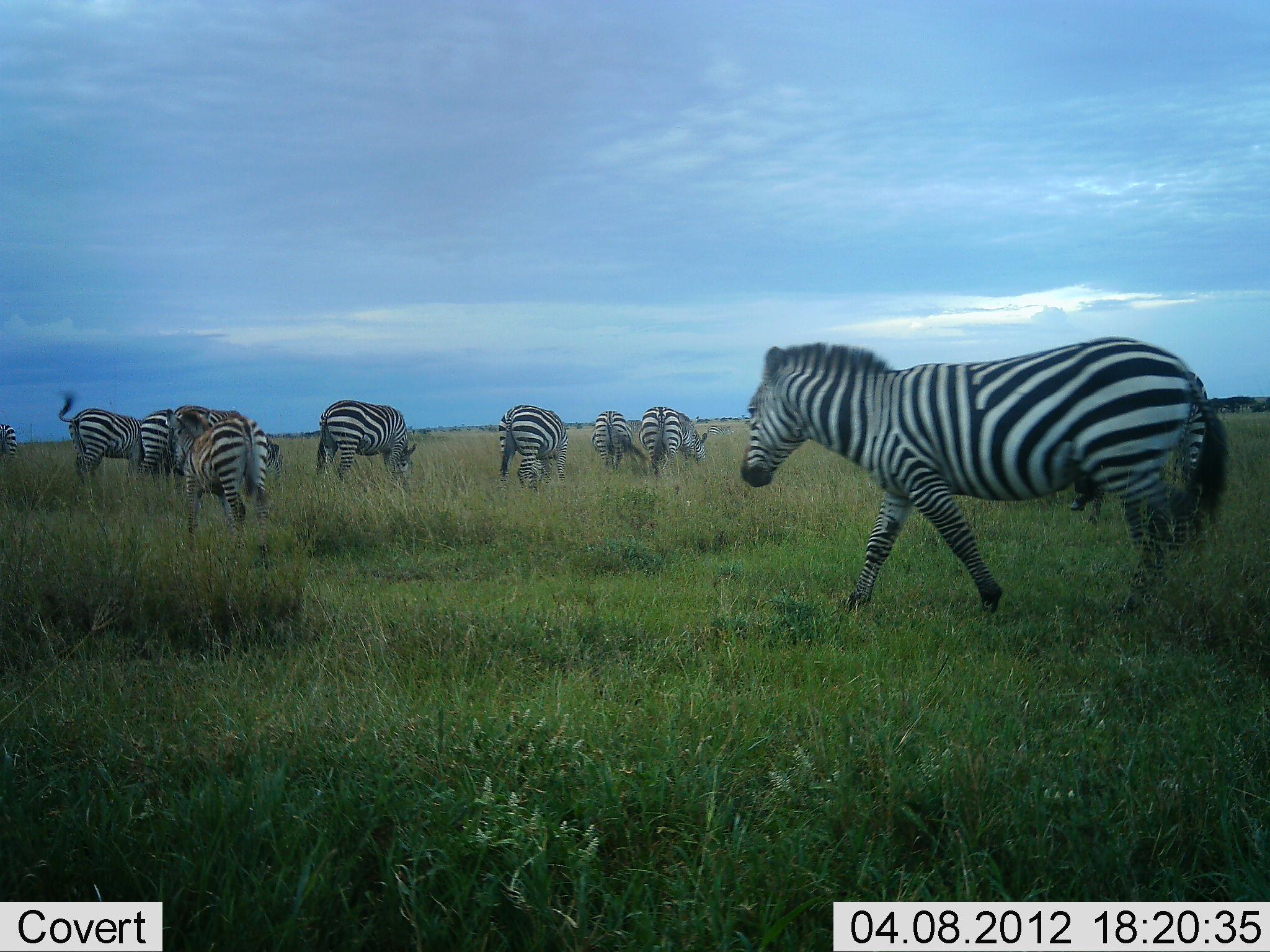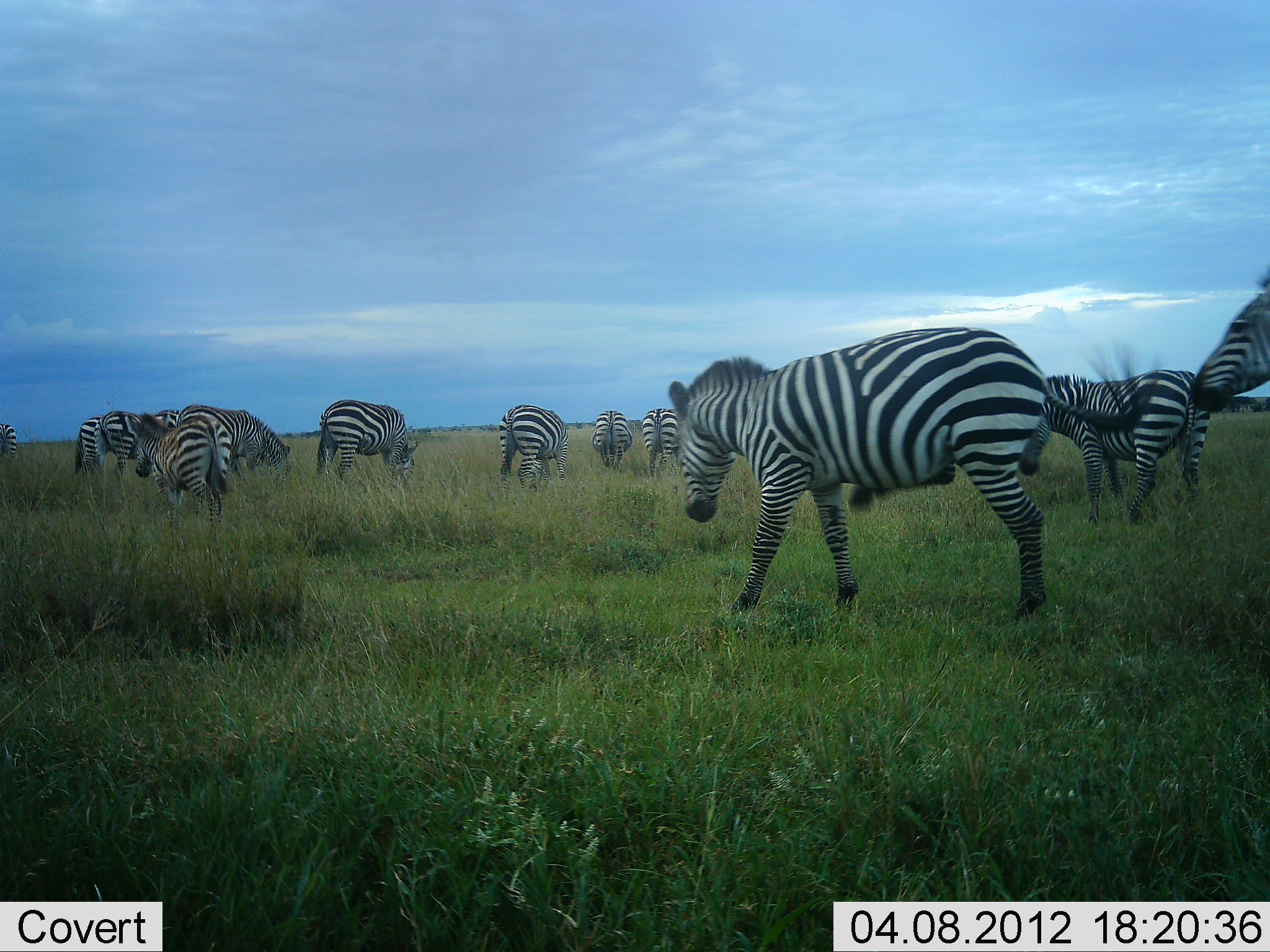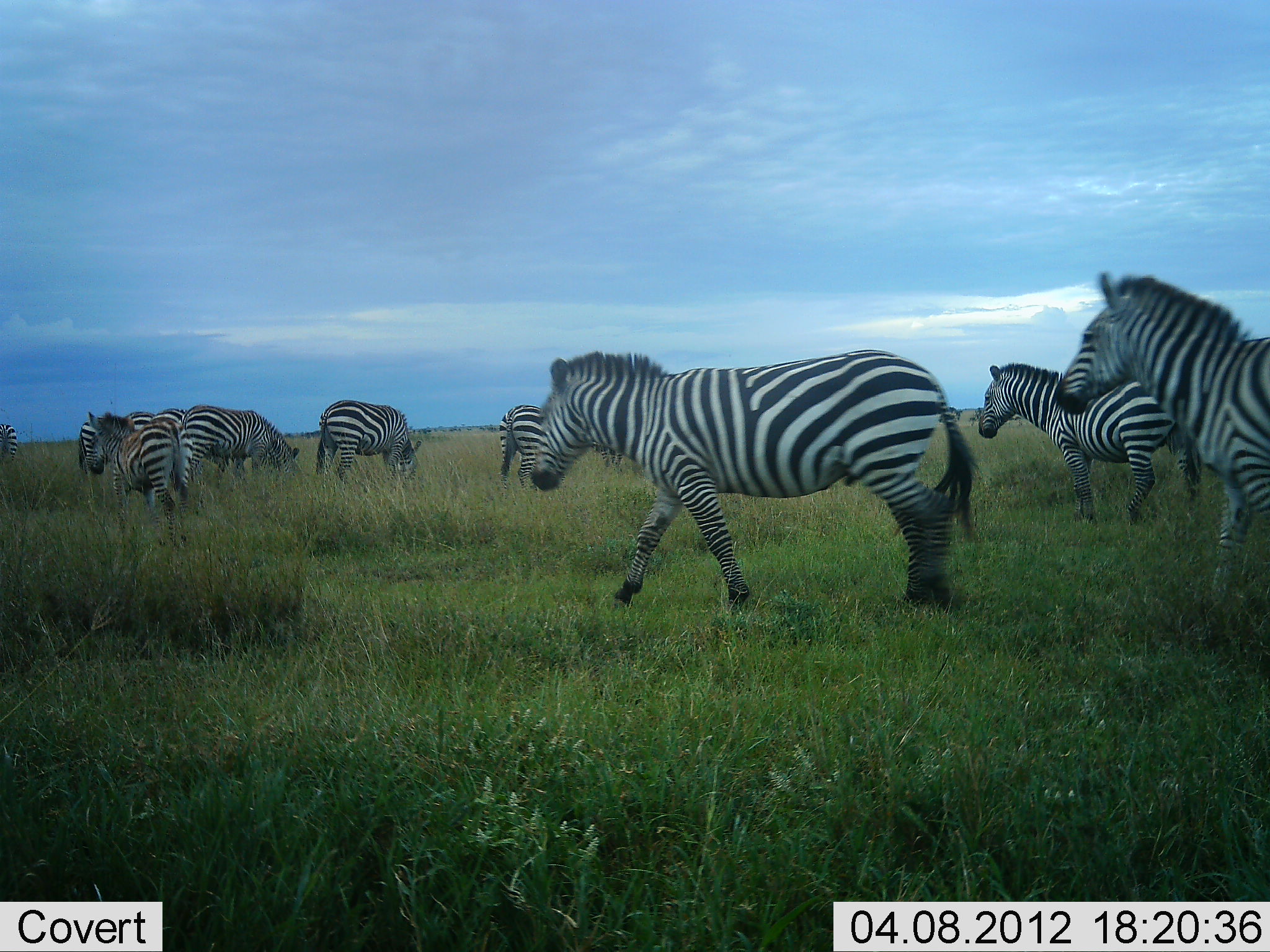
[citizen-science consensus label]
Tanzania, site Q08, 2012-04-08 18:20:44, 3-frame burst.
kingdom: Animalia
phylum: Chordata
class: Mammalia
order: Perissodactyla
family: Equidae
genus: Equus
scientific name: Equus quagga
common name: plains zebra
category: zebra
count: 10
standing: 19%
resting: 5%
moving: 71%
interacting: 0%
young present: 5%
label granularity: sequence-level